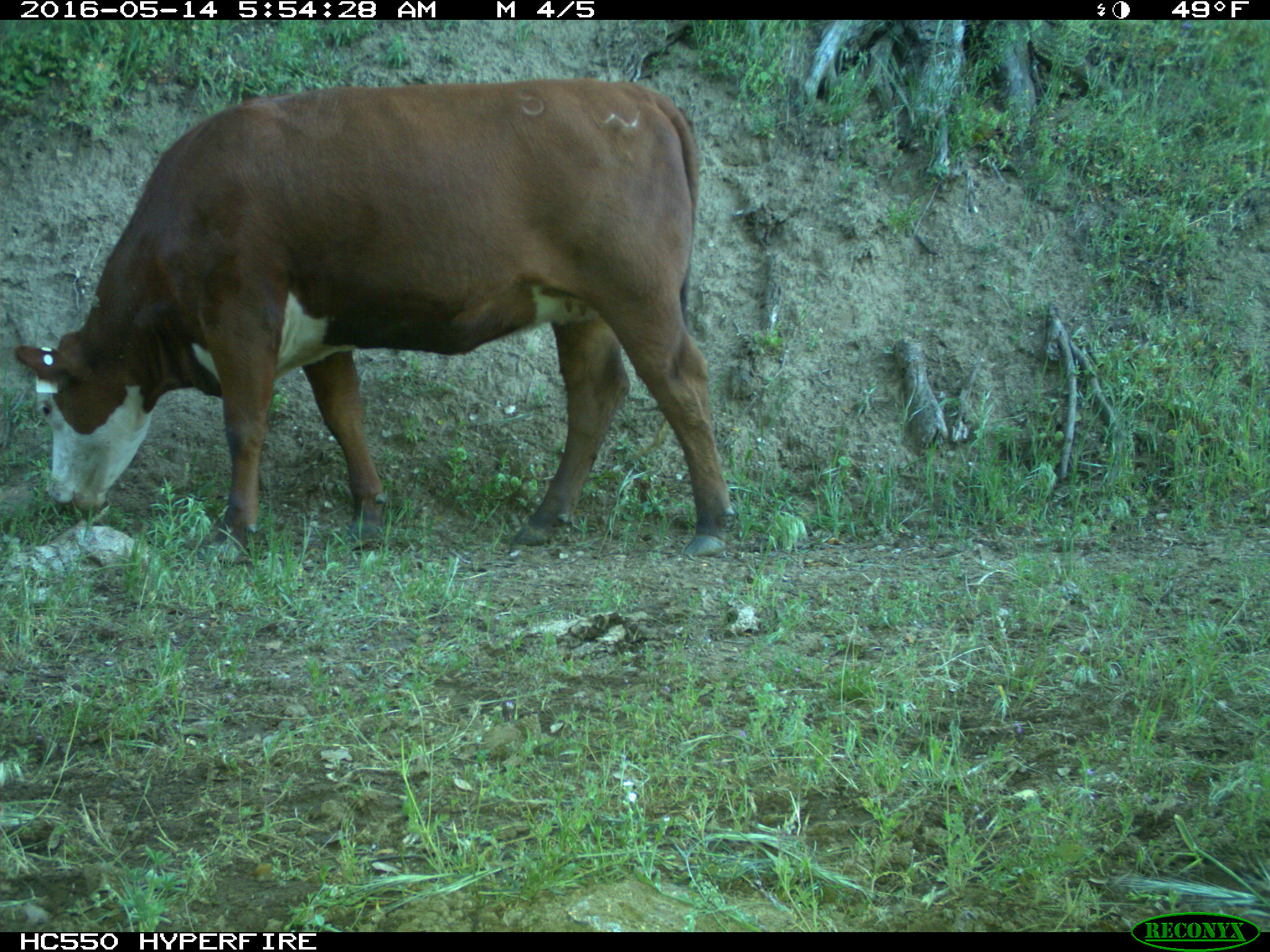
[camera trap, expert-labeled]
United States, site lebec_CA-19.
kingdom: Animalia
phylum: Chordata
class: Mammalia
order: Artiodactyla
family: Bovidae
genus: Bos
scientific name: Bos taurus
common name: domestic cow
Bos taurus (domestic cow).